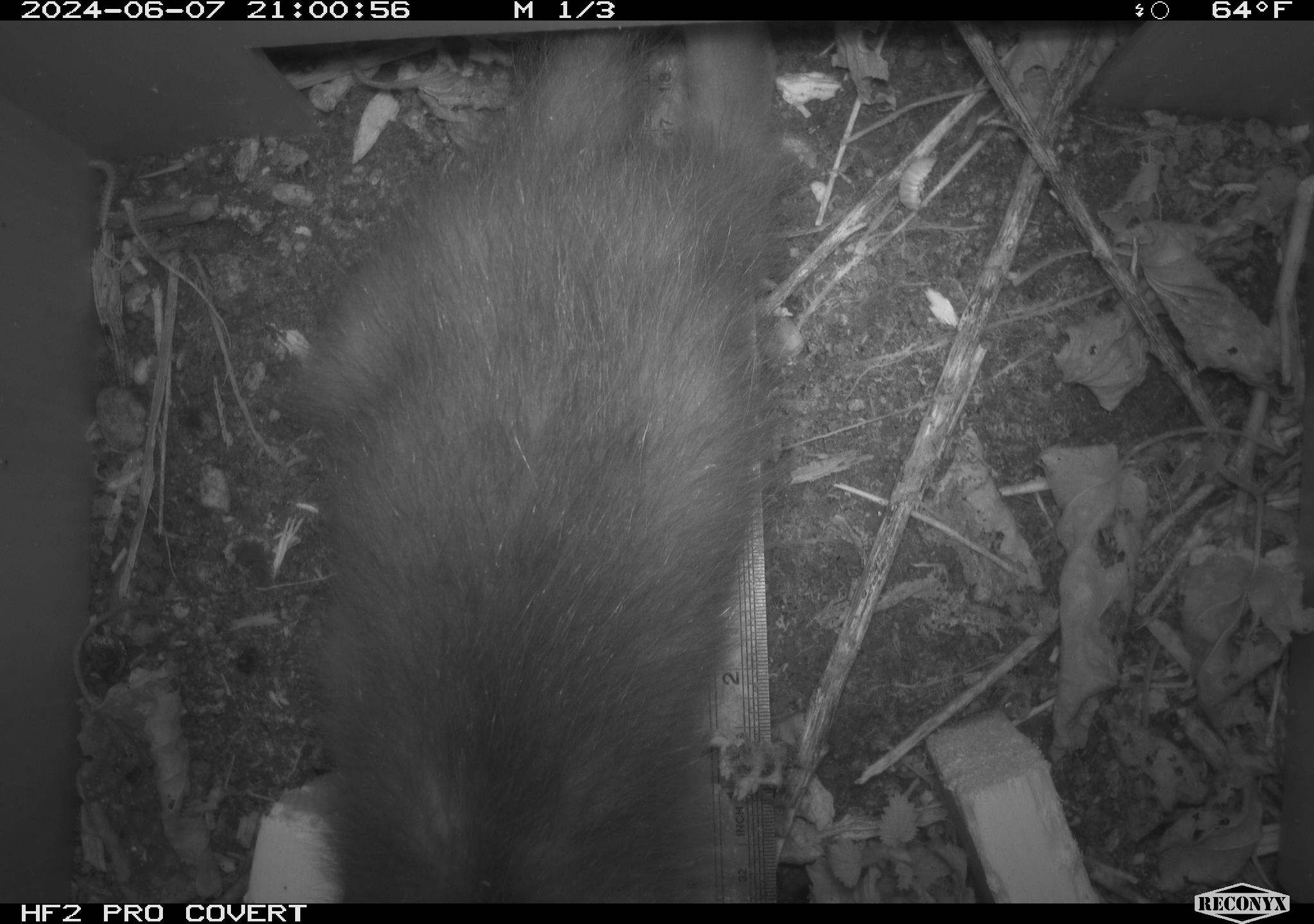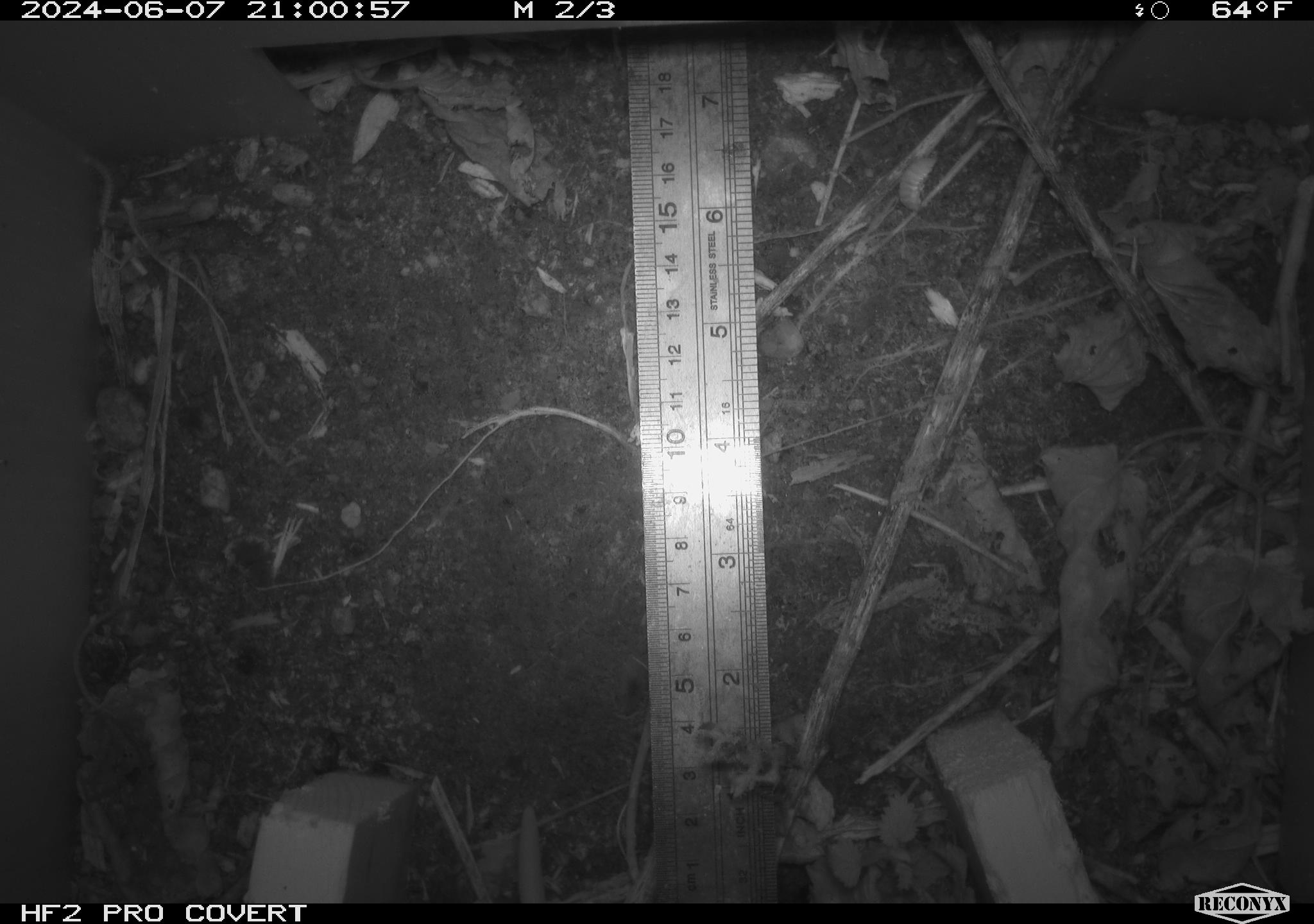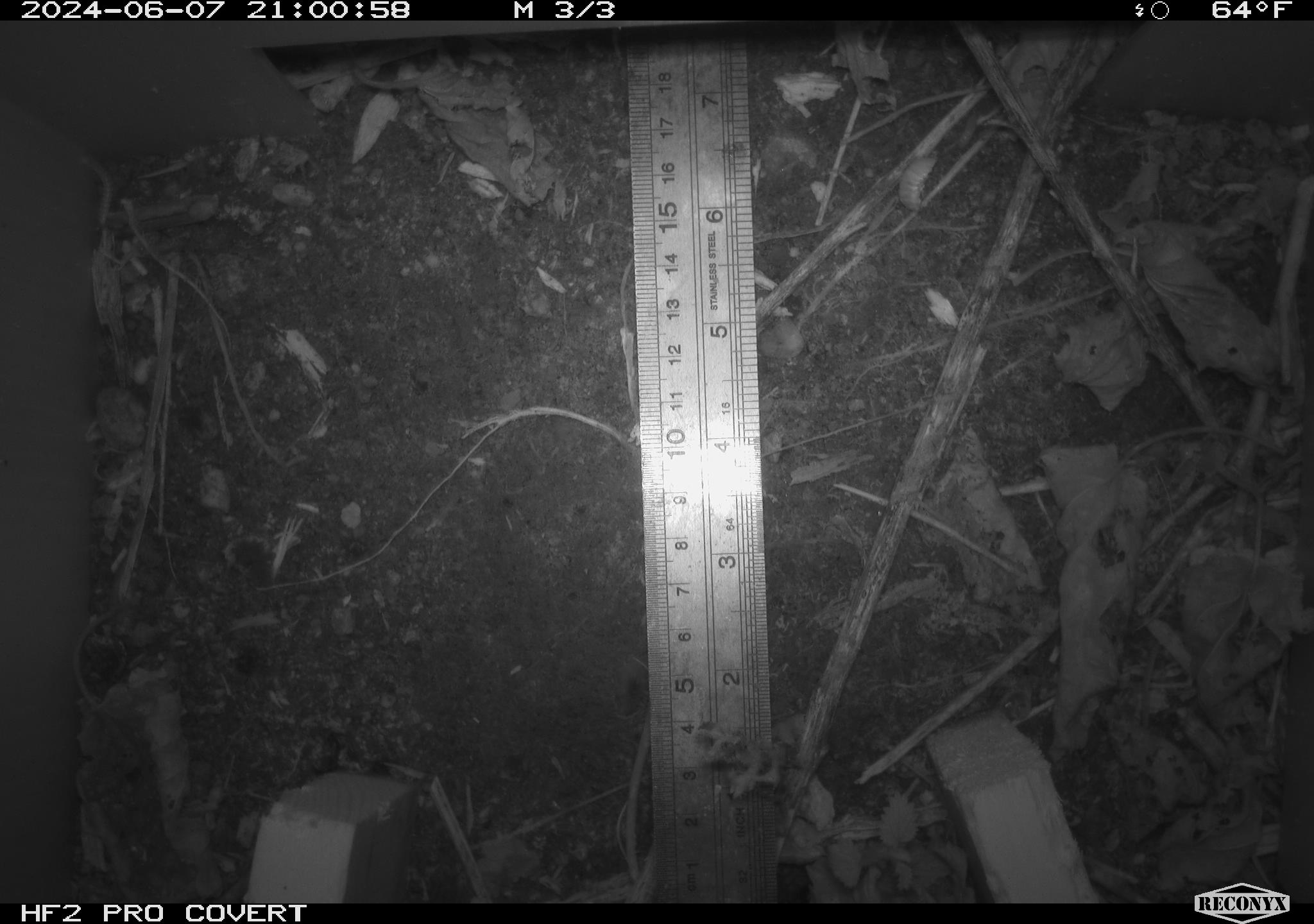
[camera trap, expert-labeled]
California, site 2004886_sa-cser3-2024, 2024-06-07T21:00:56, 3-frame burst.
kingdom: Animalia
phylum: Chordata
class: Mammalia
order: Didelphimorphia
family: Didelphidae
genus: Didelphis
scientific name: Didelphis virginiana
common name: virginia opossum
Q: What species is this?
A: Virginia opossum (Didelphis virginiana).